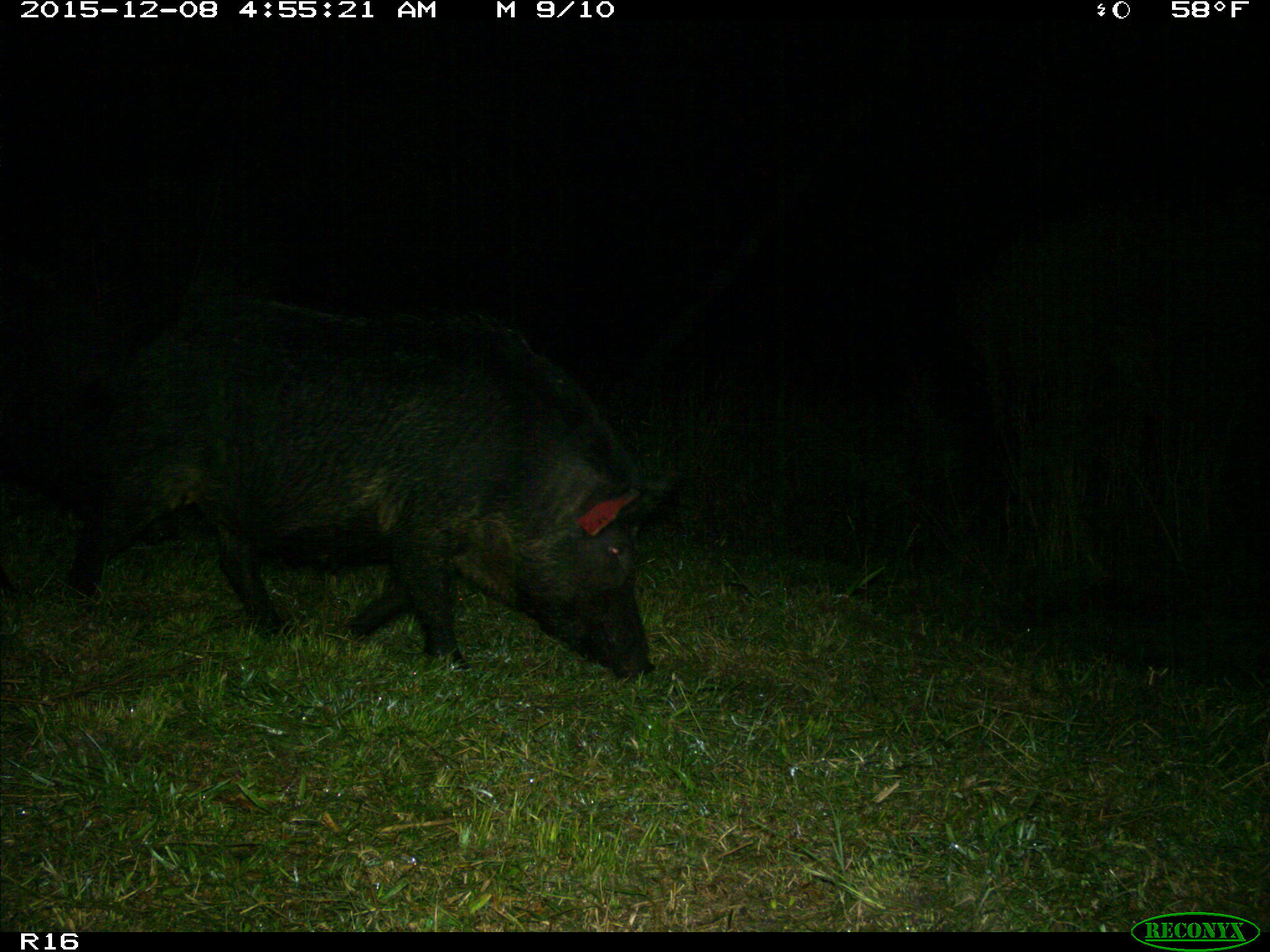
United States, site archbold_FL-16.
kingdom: Animalia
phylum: Chordata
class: Mammalia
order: Artiodactyla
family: Suidae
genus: Sus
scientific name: Sus scrofa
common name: wild boar